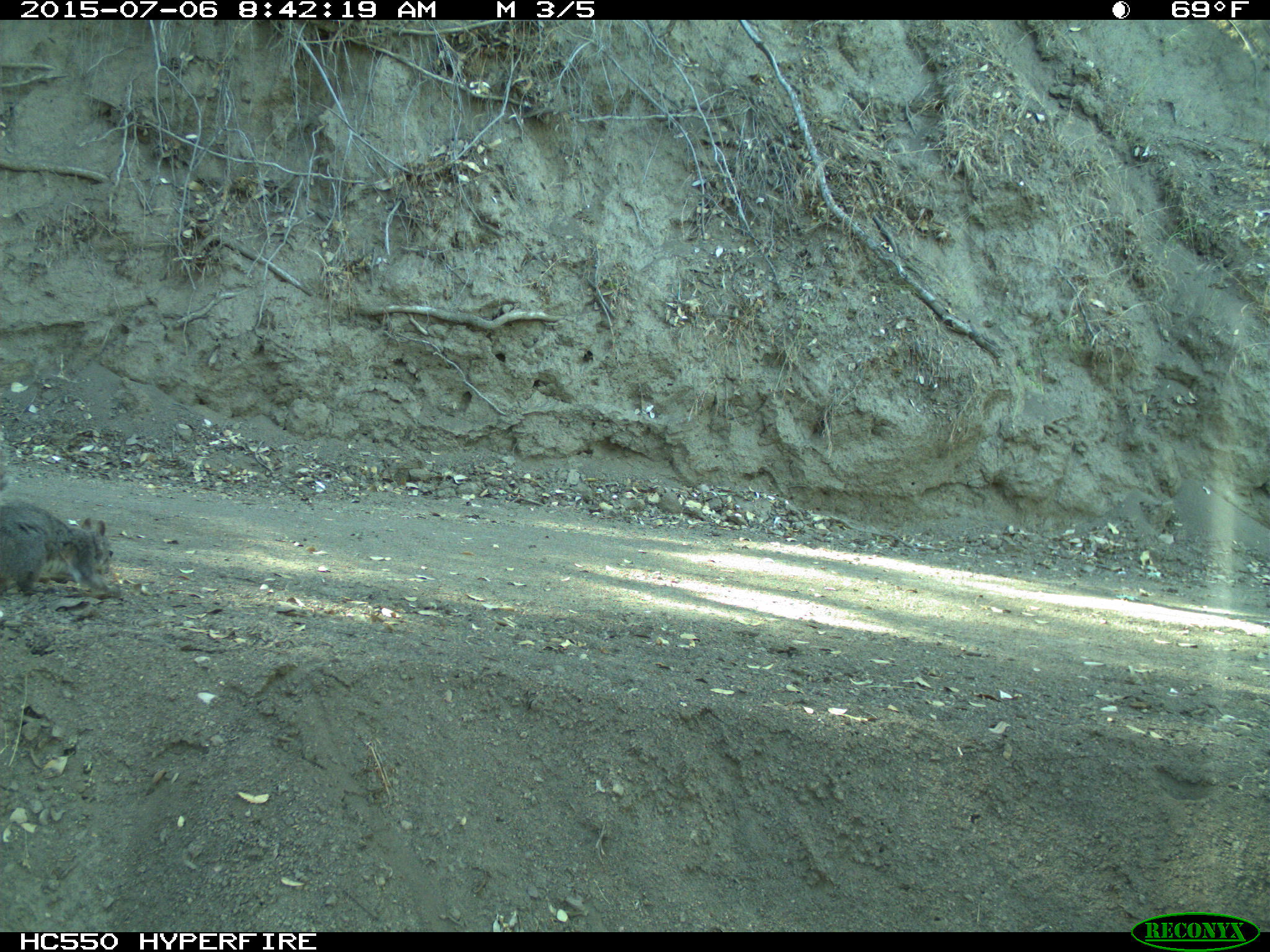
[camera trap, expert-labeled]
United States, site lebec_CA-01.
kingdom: Animalia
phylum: Chordata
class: Mammalia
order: Rodentia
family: Sciuridae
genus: Sciurus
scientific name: Sciurus carolinensis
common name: eastern gray squirrel